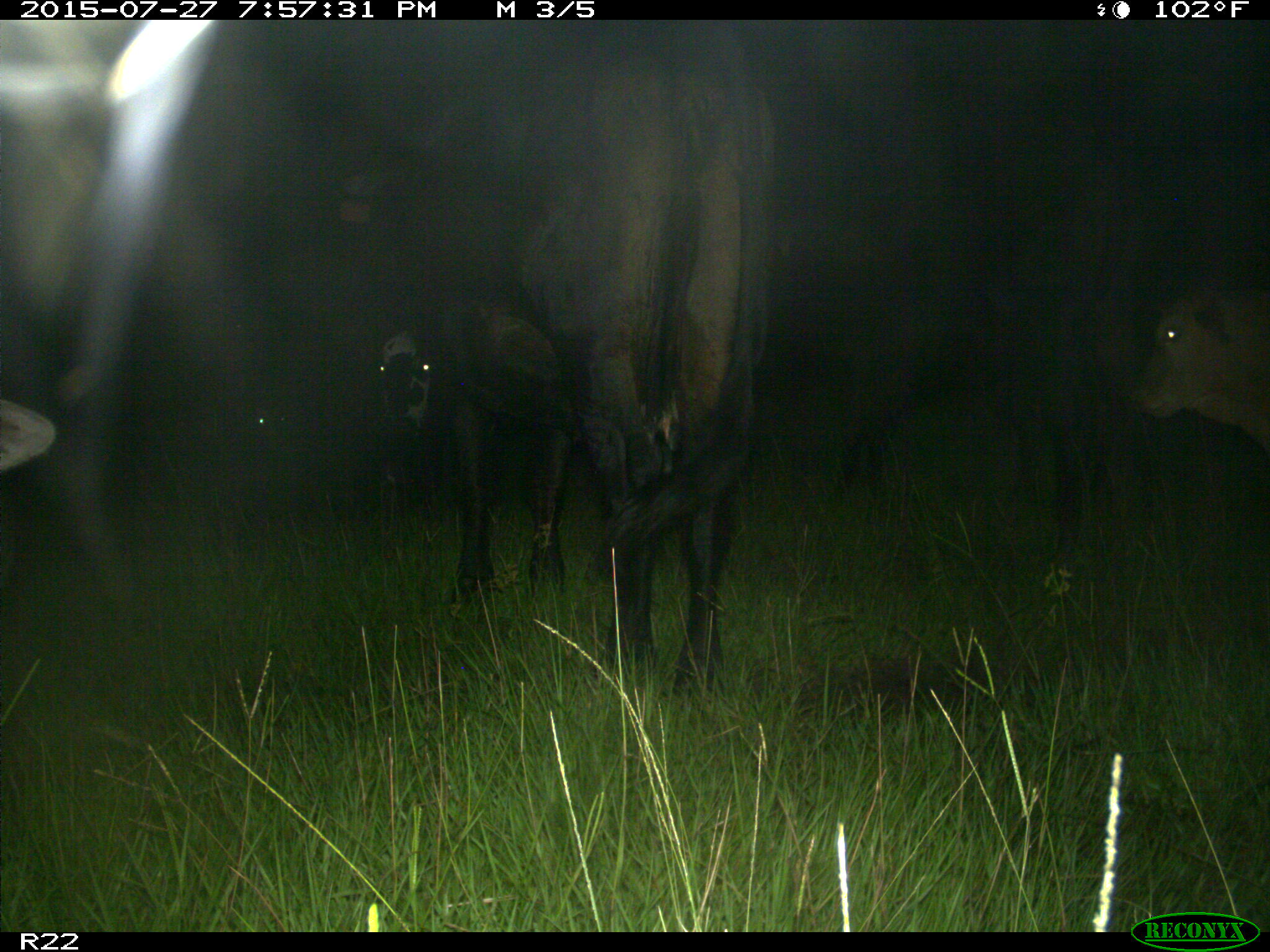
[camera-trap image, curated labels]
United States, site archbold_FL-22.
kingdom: Animalia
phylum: Chordata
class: Mammalia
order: Artiodactyla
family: Bovidae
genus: Bos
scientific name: Bos taurus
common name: domestic cow